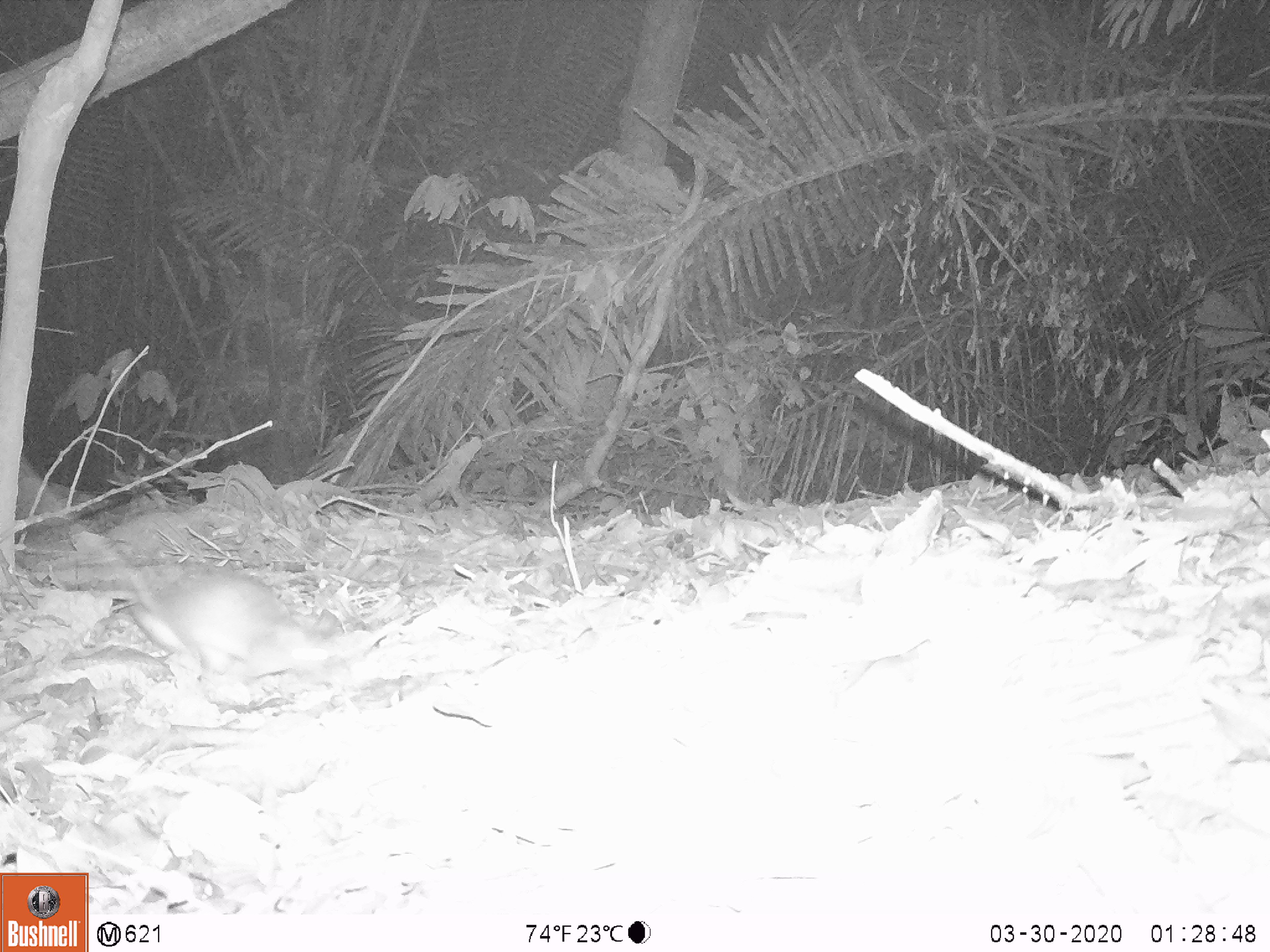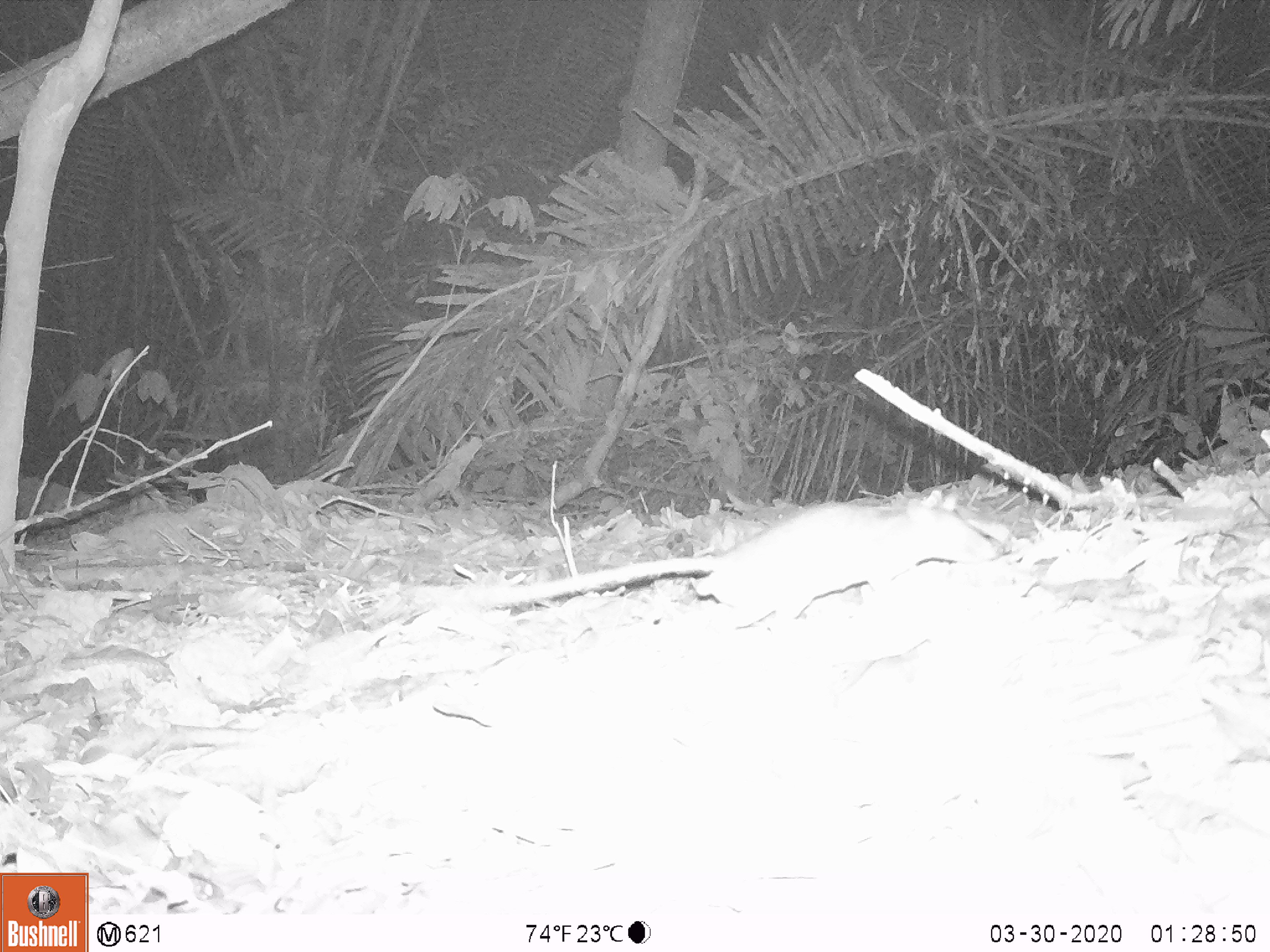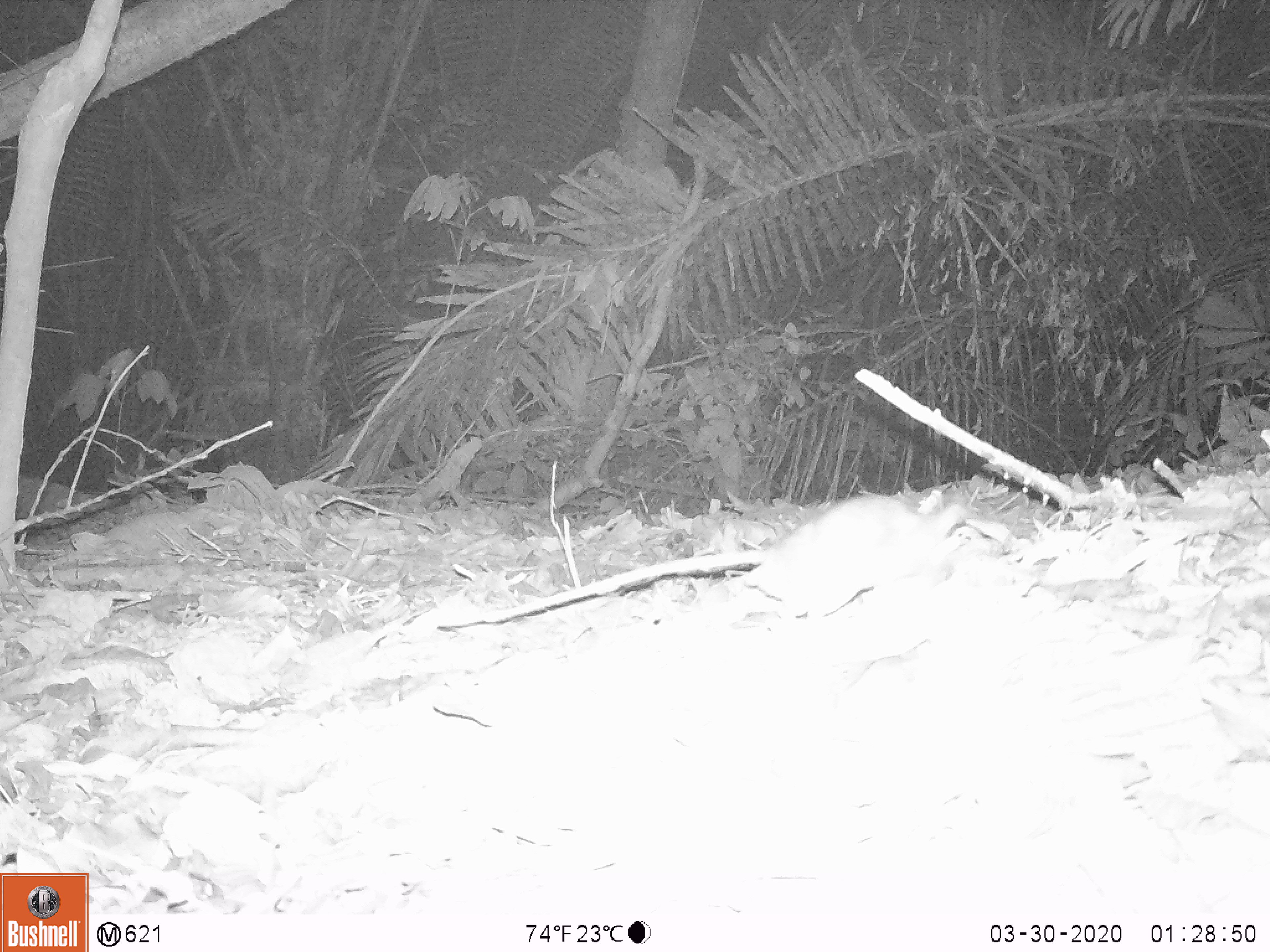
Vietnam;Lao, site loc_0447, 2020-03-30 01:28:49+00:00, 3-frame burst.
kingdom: Animalia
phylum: Chordata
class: Mammalia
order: Rodentia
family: Muridae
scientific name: Muridae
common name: old-world mice and rats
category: unidentified murid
Unidentified murid (old-world mice and rats) (Muridae). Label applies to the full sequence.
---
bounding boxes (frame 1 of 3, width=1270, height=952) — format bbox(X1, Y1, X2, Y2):
unidentified murid: bbox(48, 554, 372, 694)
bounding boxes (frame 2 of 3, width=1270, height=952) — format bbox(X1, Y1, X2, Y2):
unidentified murid: bbox(431, 486, 998, 627)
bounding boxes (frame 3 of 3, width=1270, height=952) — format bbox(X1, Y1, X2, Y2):
unidentified murid: bbox(429, 490, 961, 627)